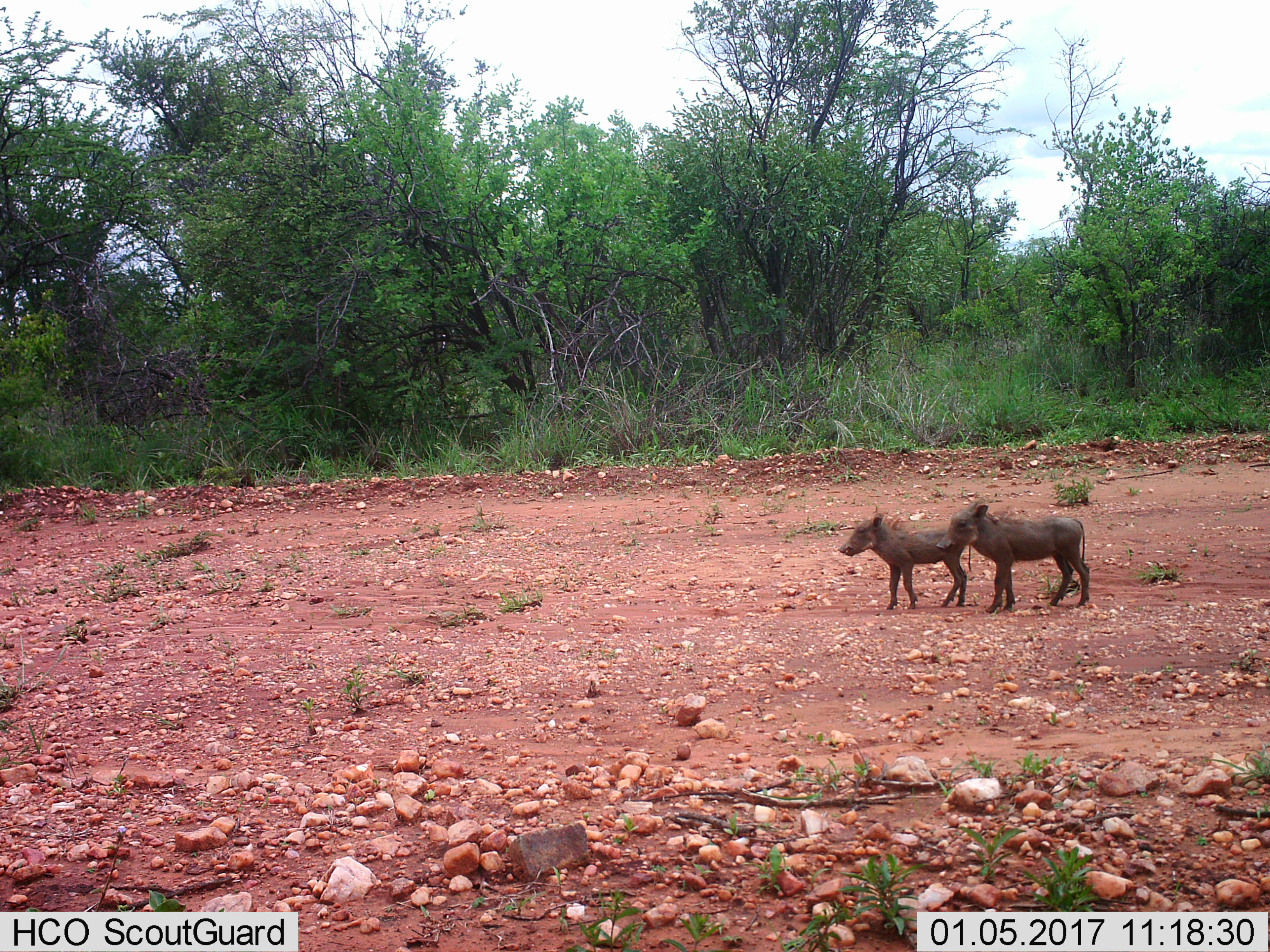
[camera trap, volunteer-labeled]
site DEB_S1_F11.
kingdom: Animalia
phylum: Chordata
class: Mammalia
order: Artiodactyla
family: Suidae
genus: Phacochoerus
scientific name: Phacochoerus africanus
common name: warthog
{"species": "warthog (Phacochoerus africanus)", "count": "2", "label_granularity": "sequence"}